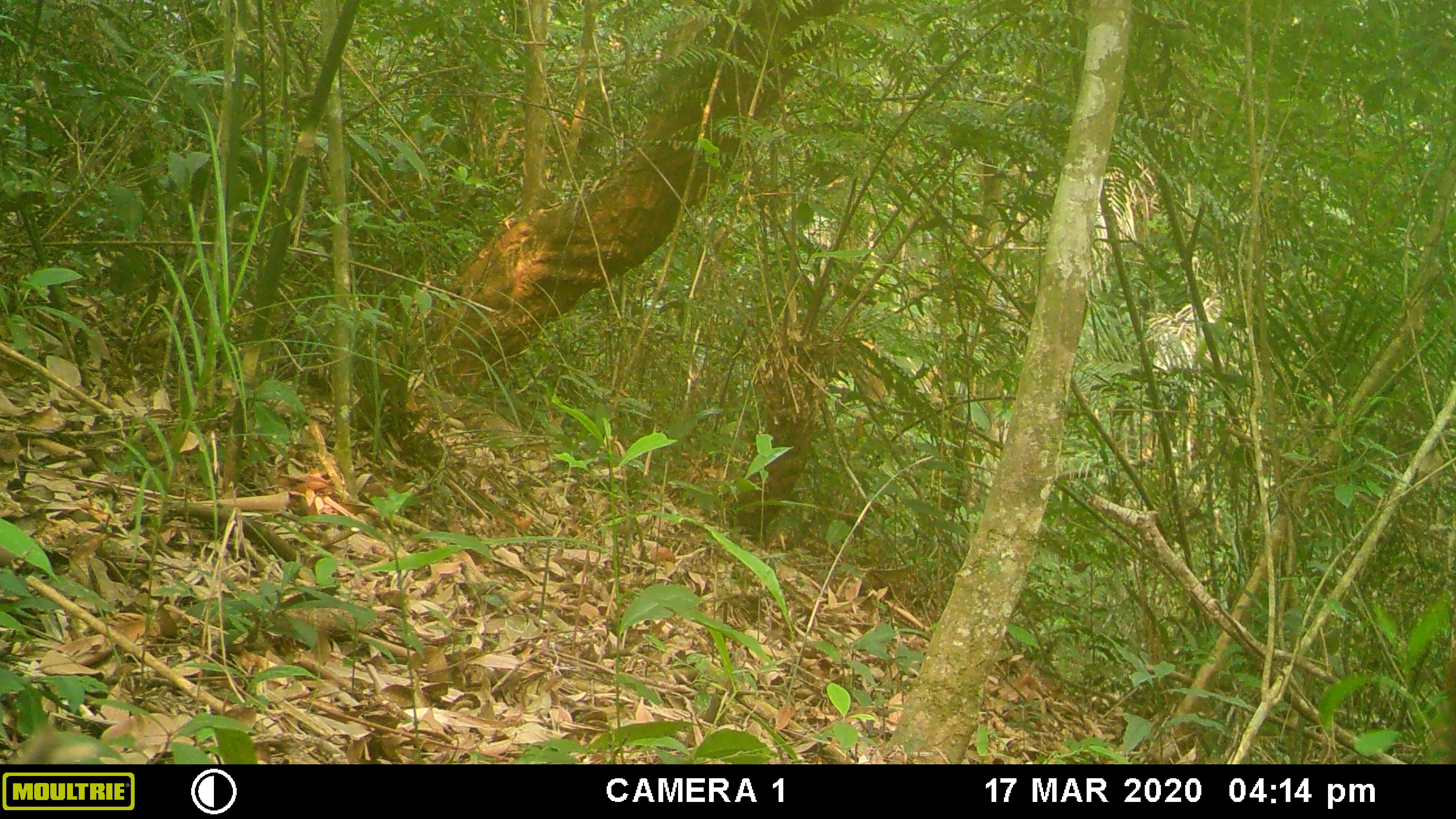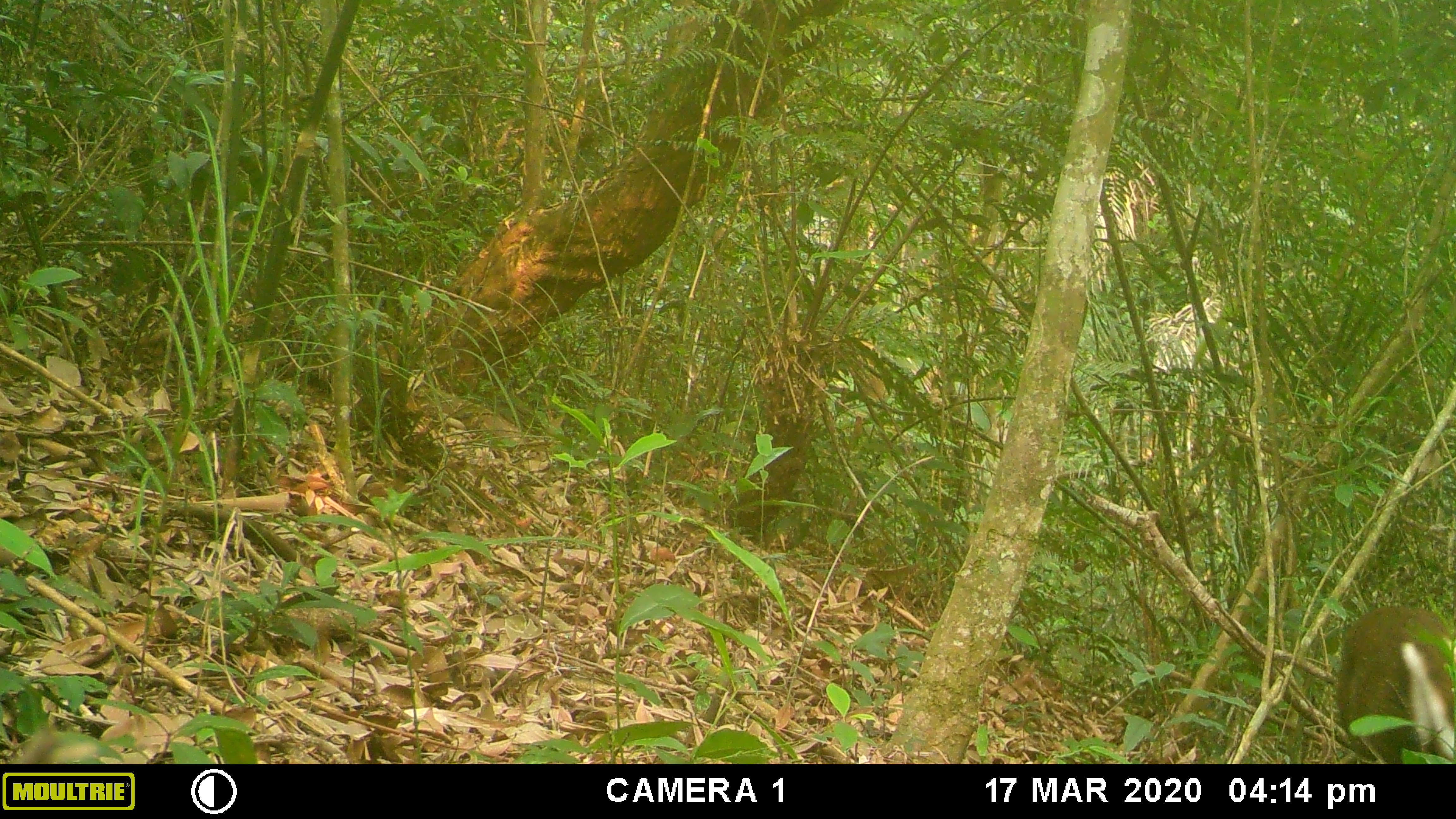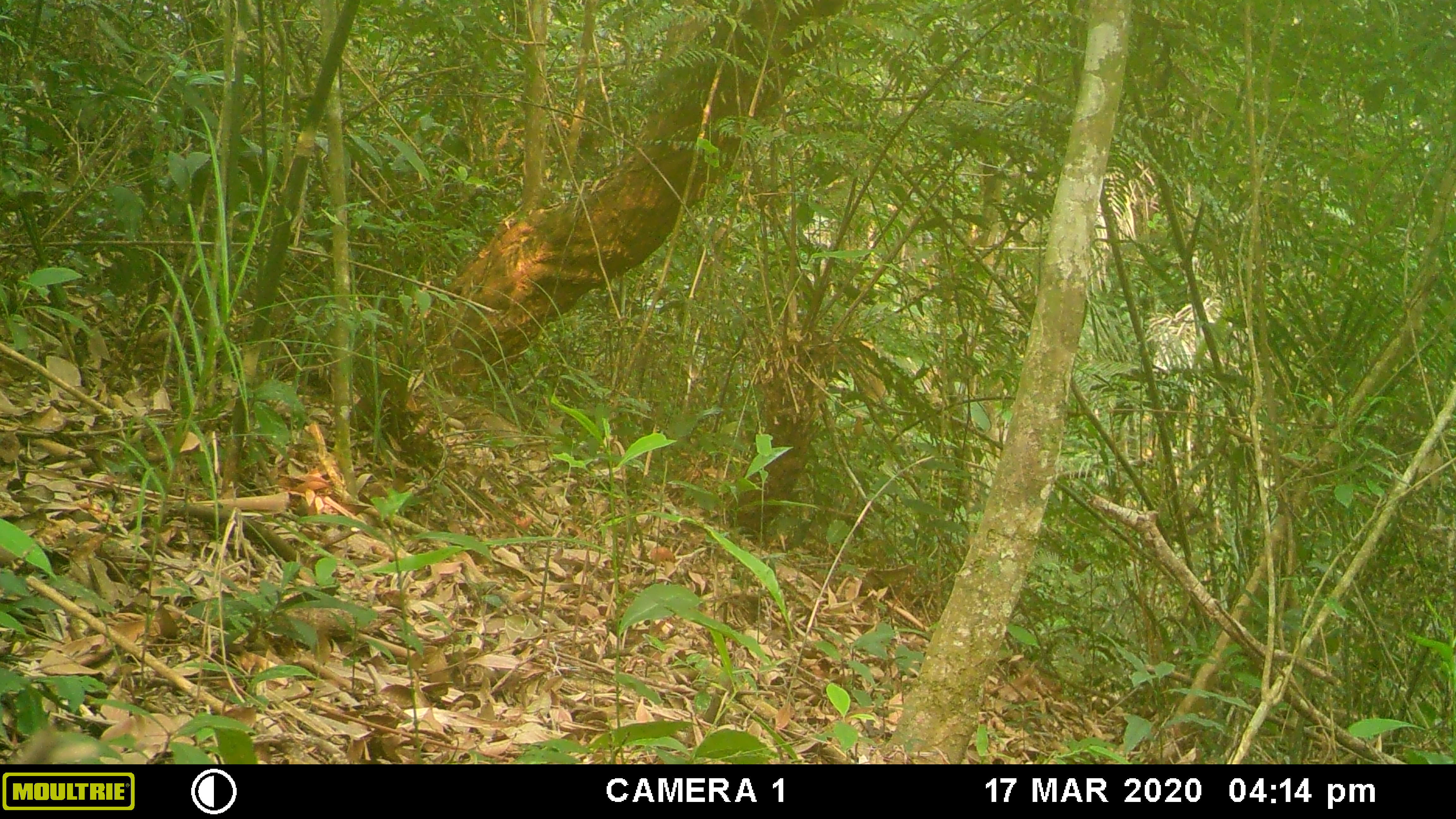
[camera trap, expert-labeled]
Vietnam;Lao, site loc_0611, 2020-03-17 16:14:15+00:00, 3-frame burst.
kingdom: Animalia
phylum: Chordata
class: Mammalia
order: Artiodactyla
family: Cervidae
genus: Muntiacus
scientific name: Muntiacus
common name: muntjacs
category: unidentified muntjac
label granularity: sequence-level